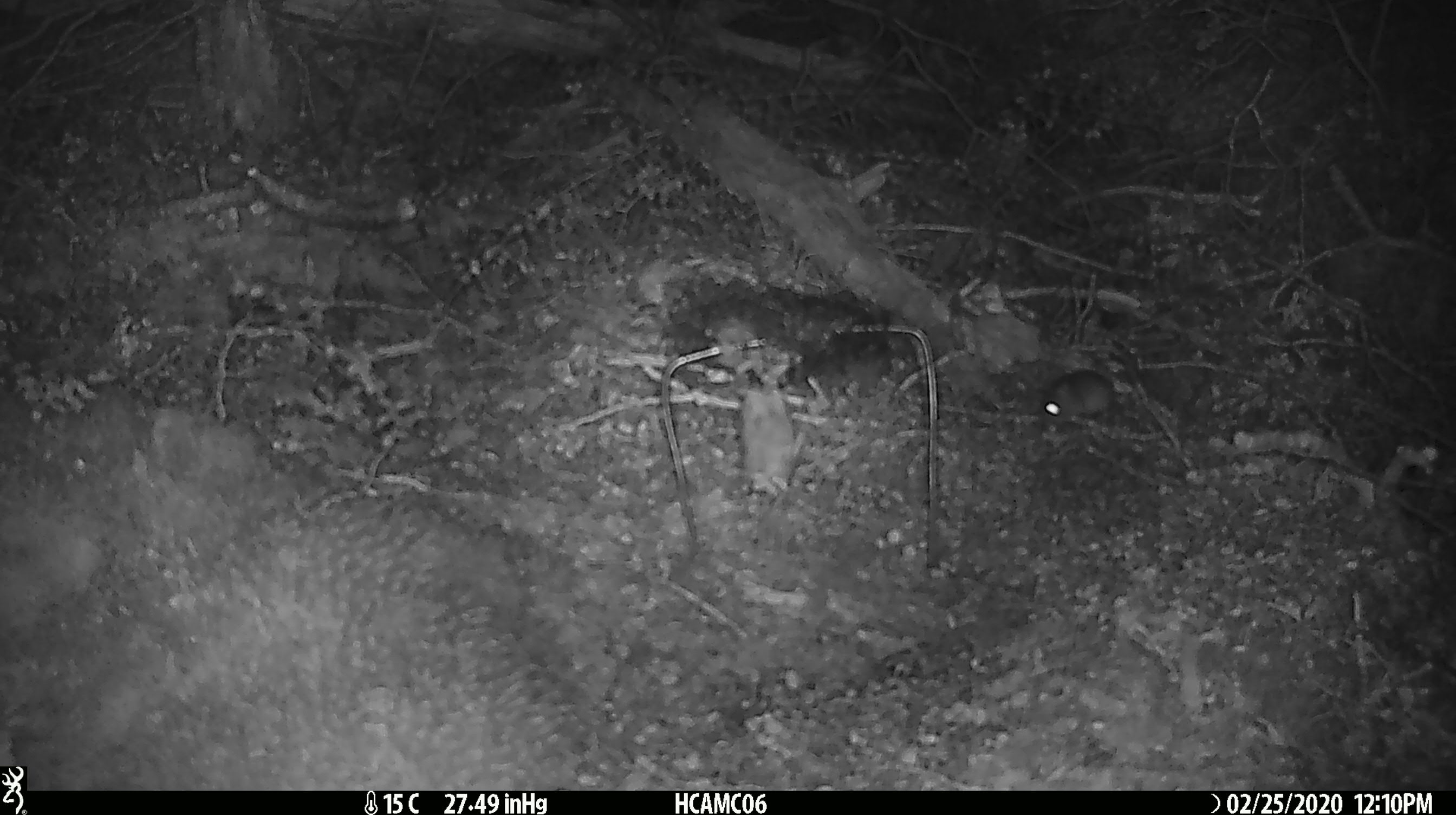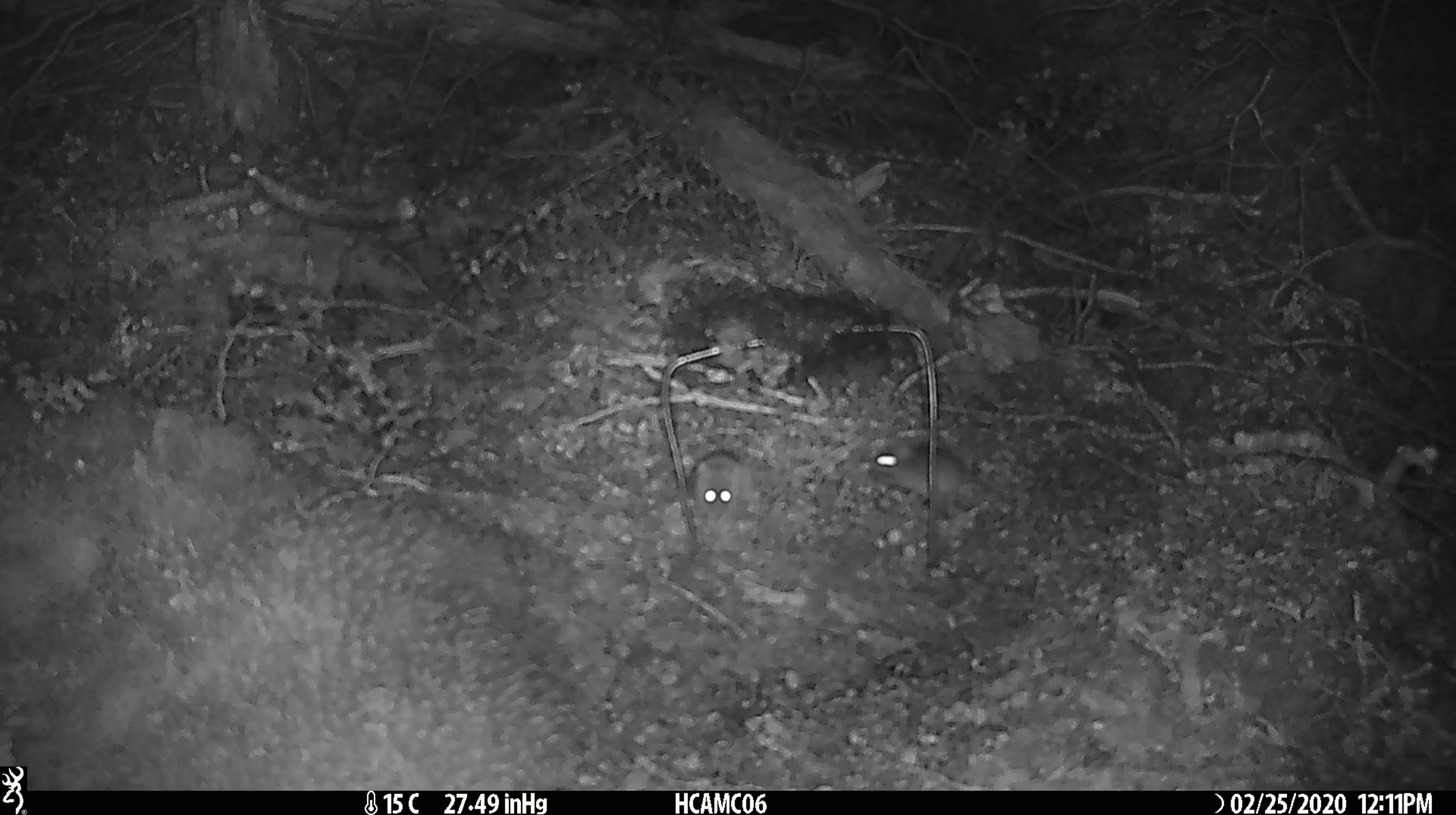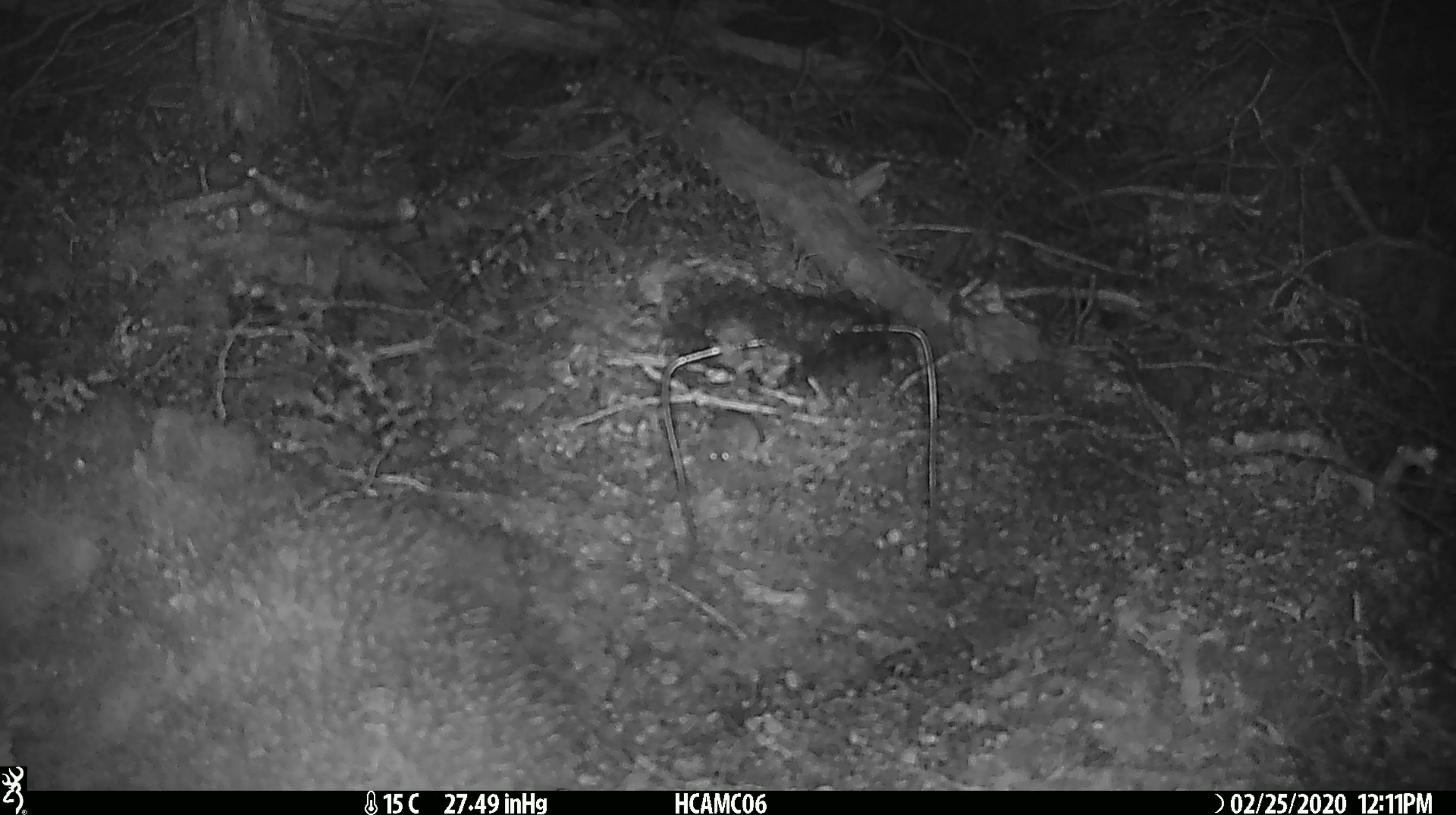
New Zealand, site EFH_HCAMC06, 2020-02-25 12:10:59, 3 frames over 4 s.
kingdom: Animalia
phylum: Chordata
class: Mammalia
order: Rodentia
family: Muridae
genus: Mus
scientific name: Mus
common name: mouse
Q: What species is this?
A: Mouse (Mus).